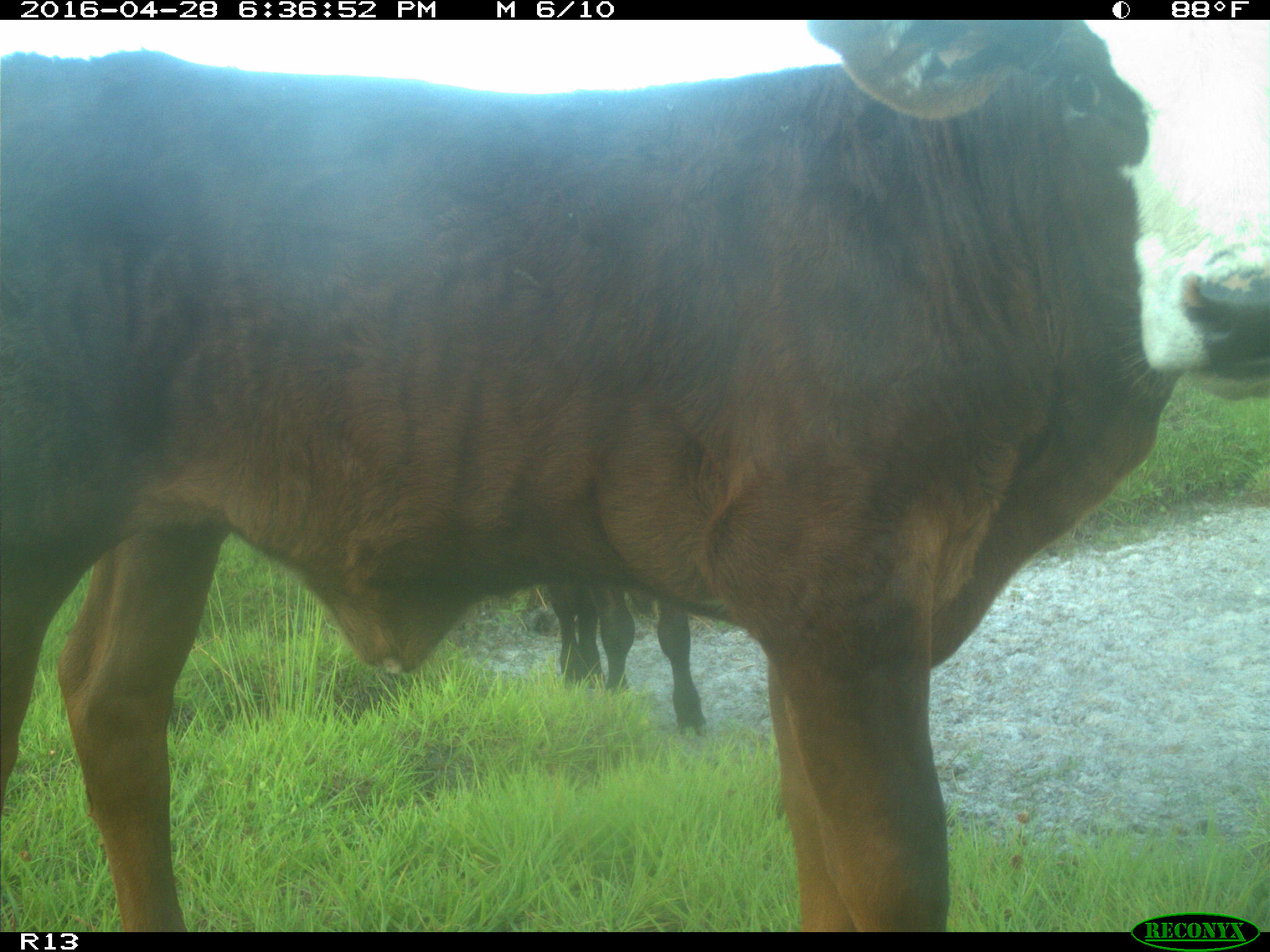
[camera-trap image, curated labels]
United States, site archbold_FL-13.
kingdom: Animalia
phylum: Chordata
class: Mammalia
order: Artiodactyla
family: Bovidae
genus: Bos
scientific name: Bos taurus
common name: domestic cow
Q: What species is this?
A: Bos taurus (domestic cow).